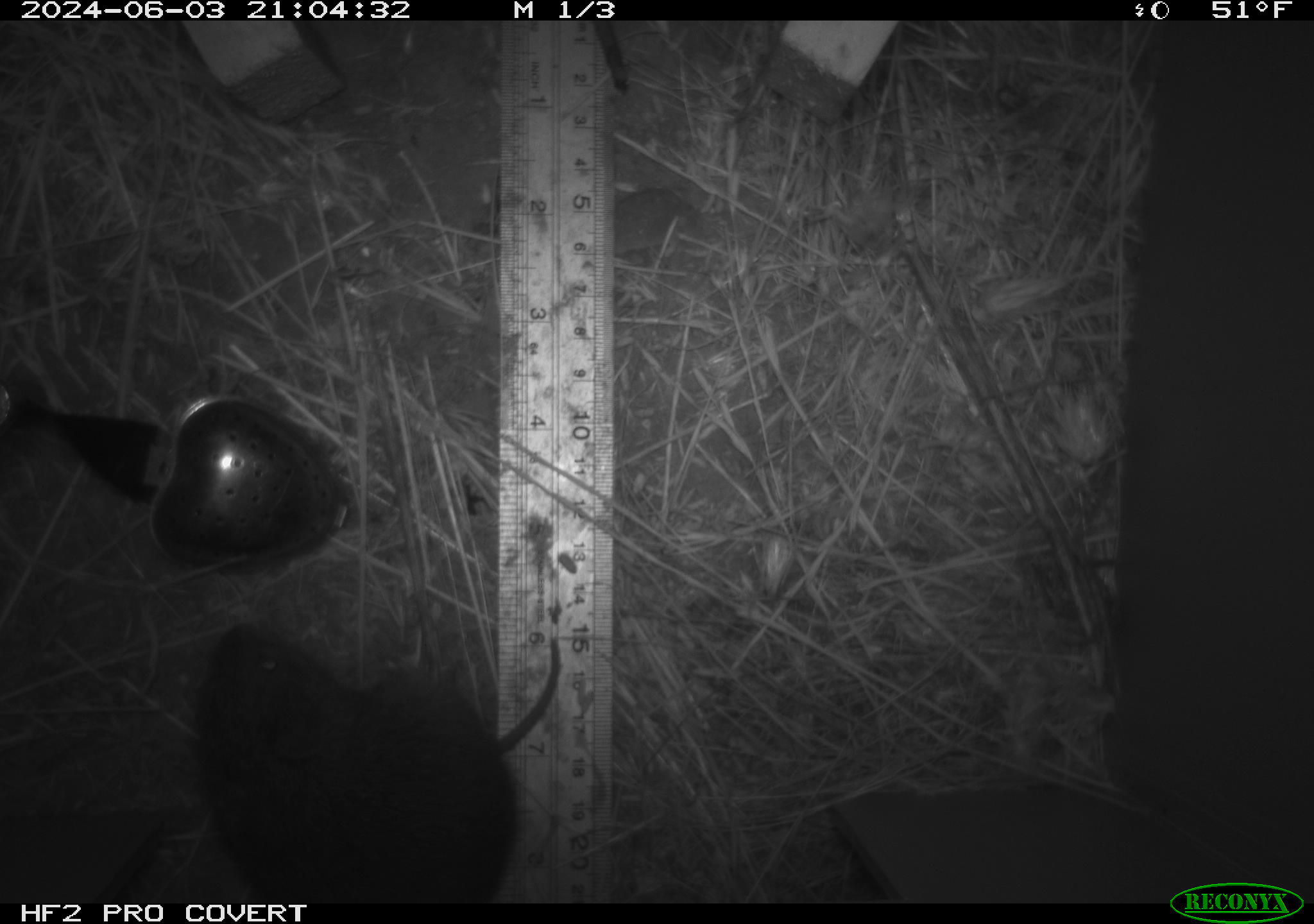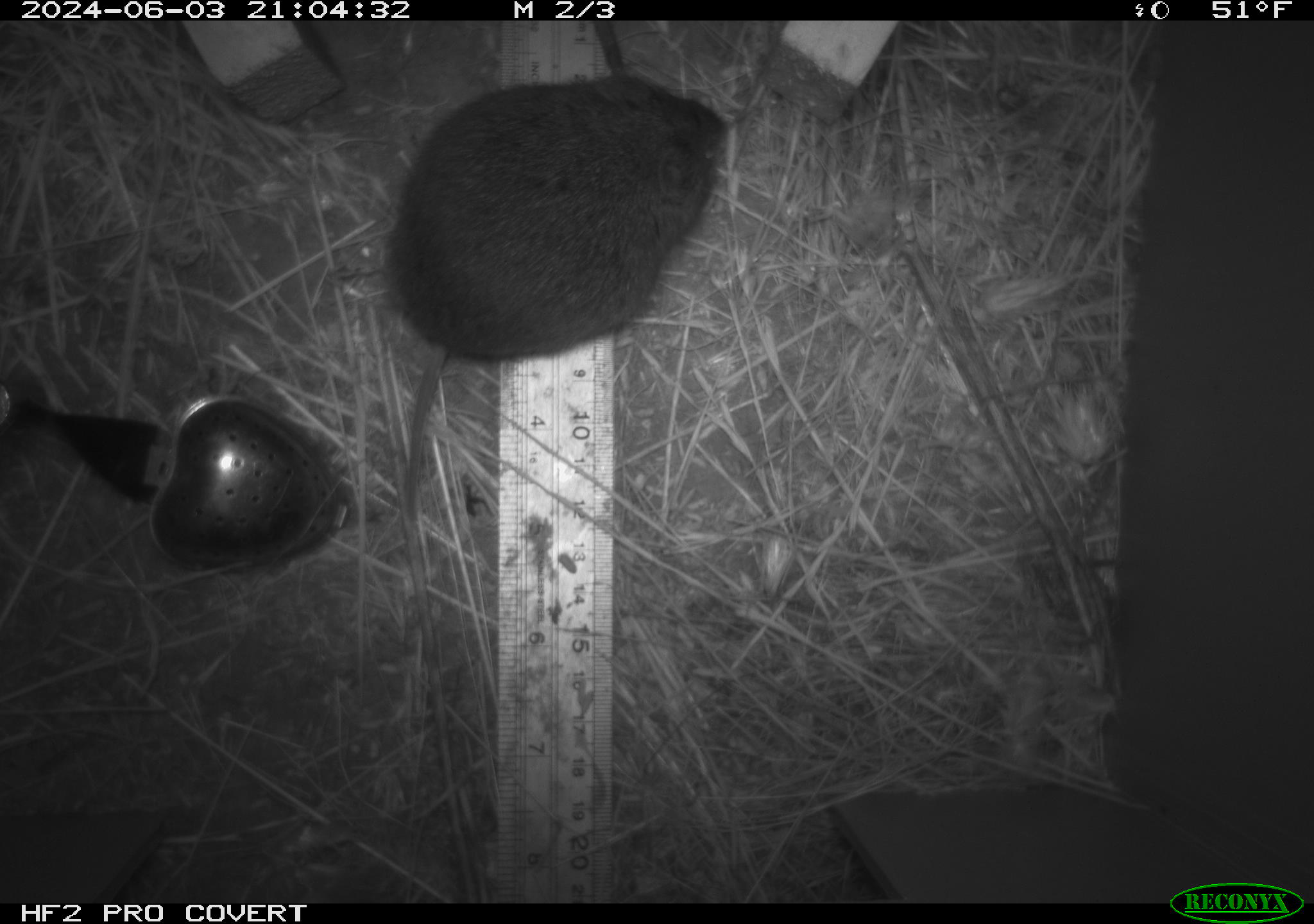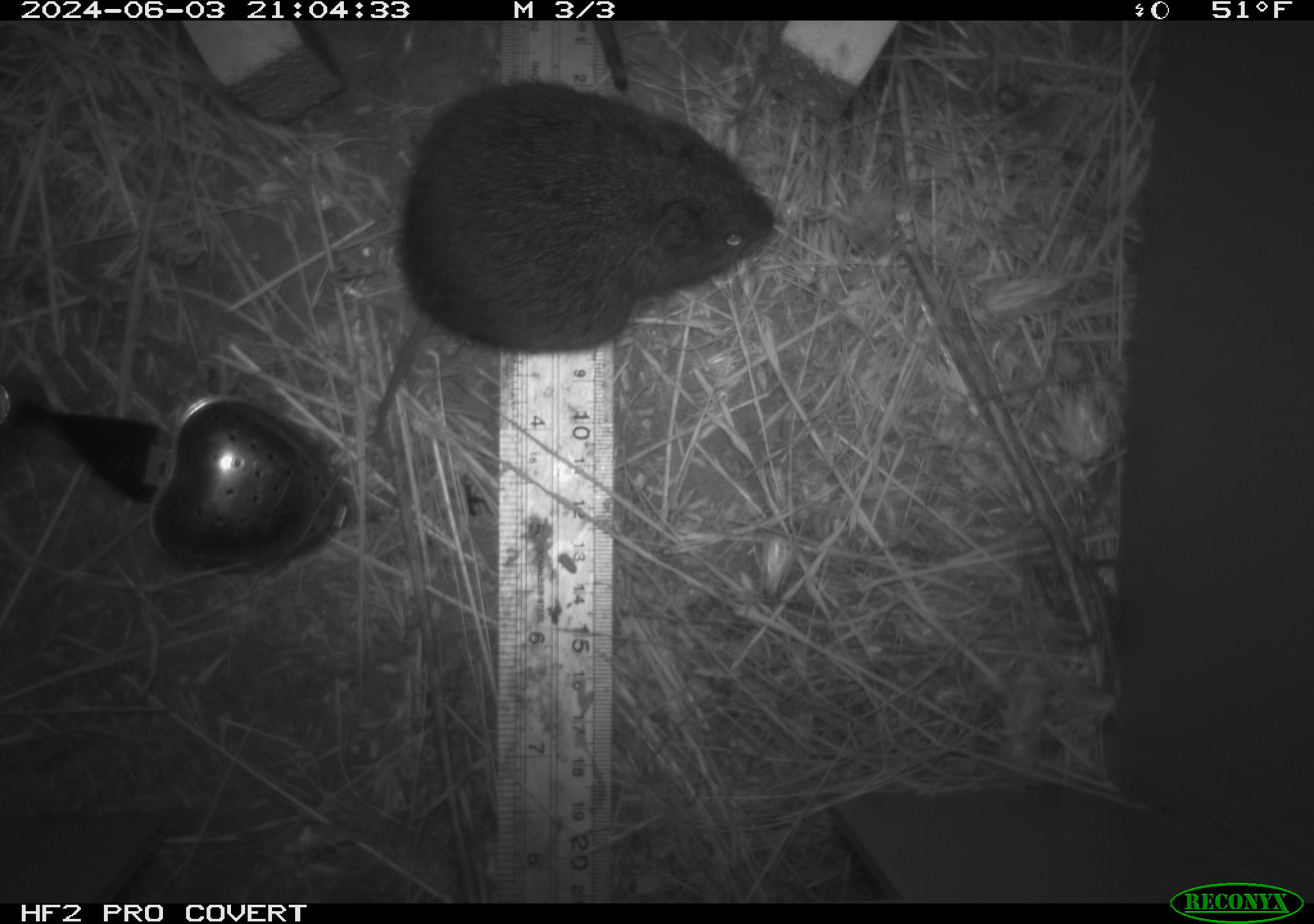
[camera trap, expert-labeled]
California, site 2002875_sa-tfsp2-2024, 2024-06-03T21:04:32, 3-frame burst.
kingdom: Animalia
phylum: Chordata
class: Mammalia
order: Rodentia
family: Cricetidae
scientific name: Arvicolinae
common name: voles, lemmings, and muskrats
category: arvicolinae subfamily